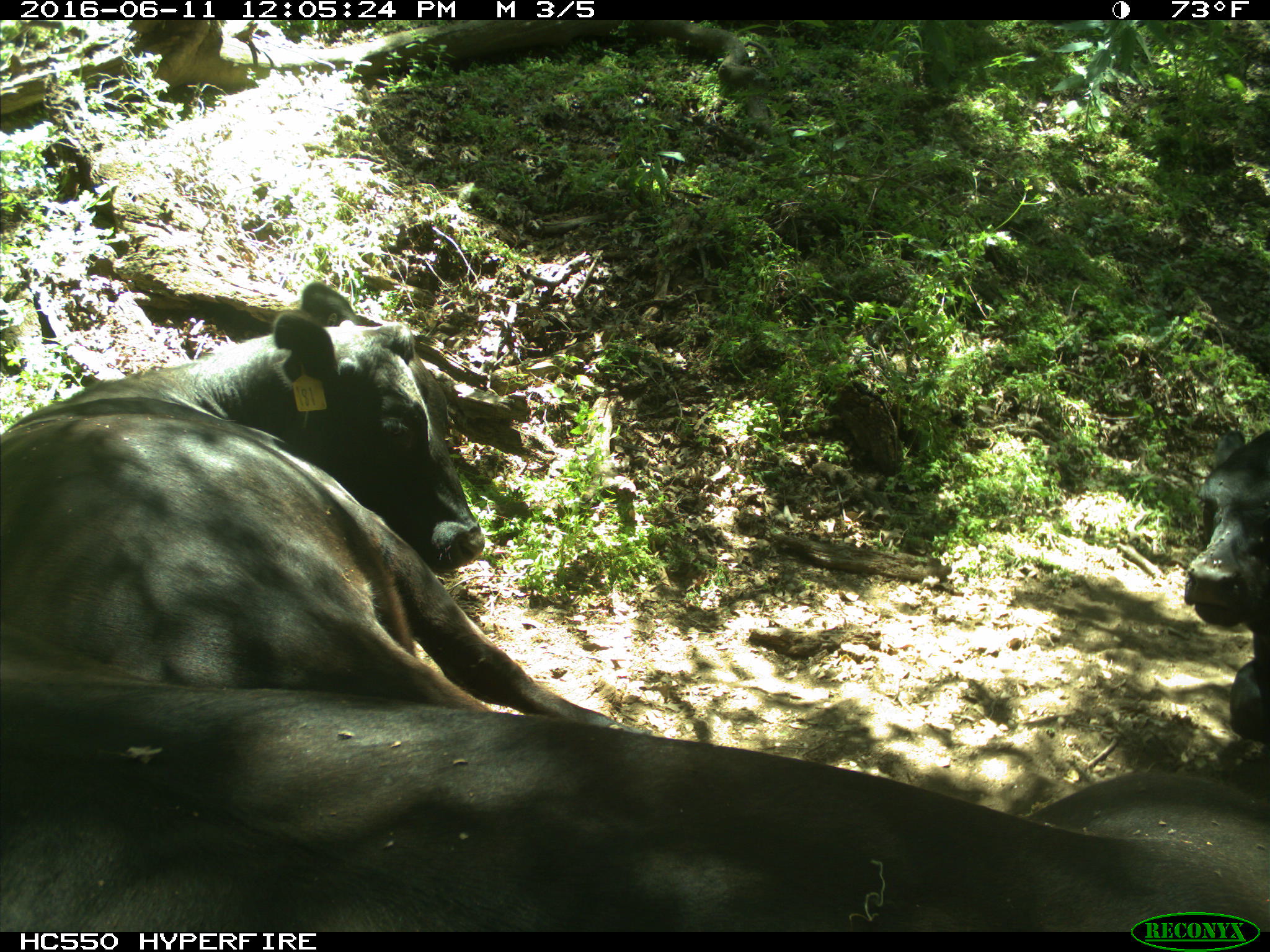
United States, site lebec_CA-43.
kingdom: Animalia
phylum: Chordata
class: Mammalia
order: Artiodactyla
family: Bovidae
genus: Bos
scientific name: Bos taurus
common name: domestic cow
Bos taurus (domestic cow).